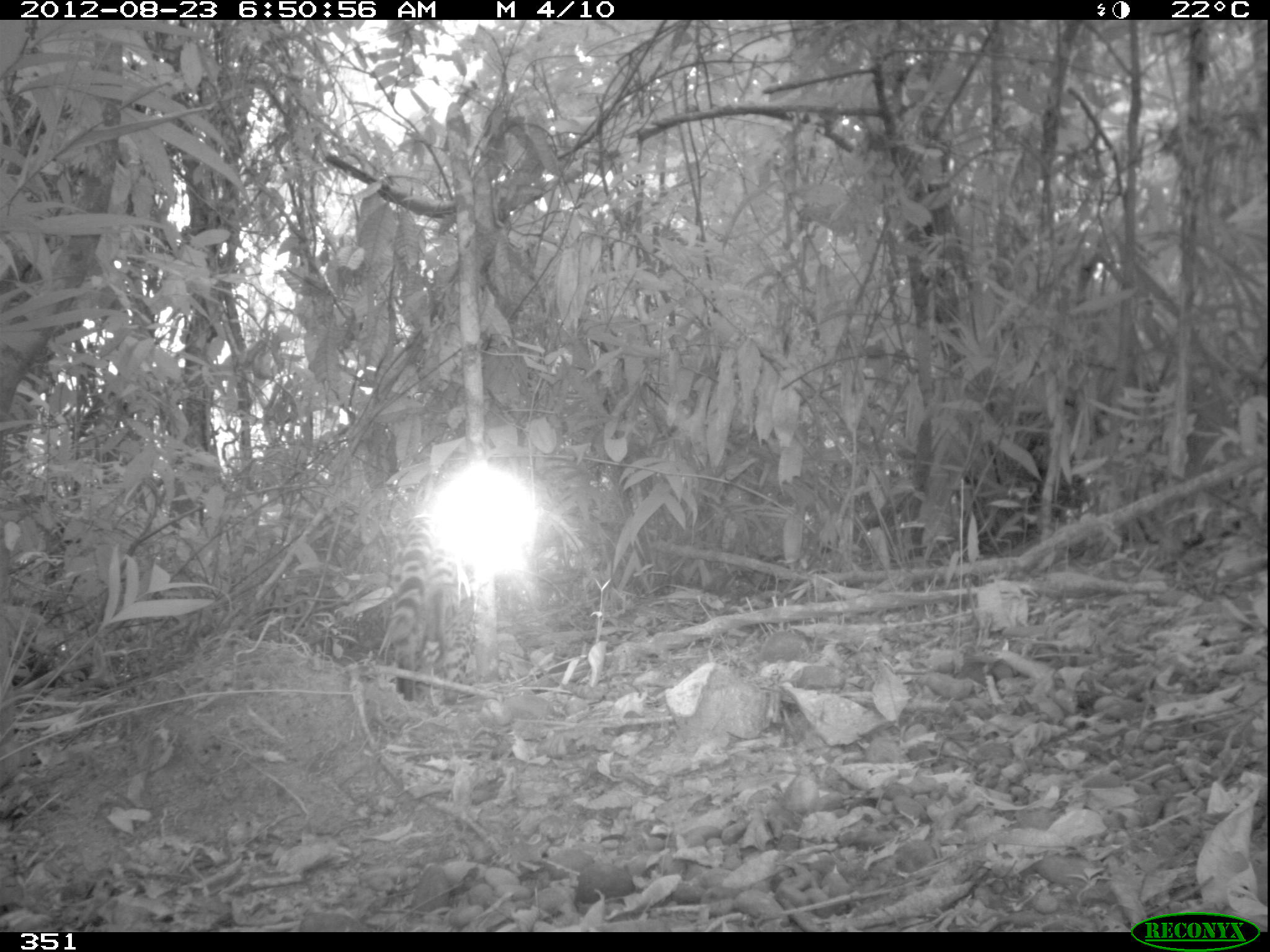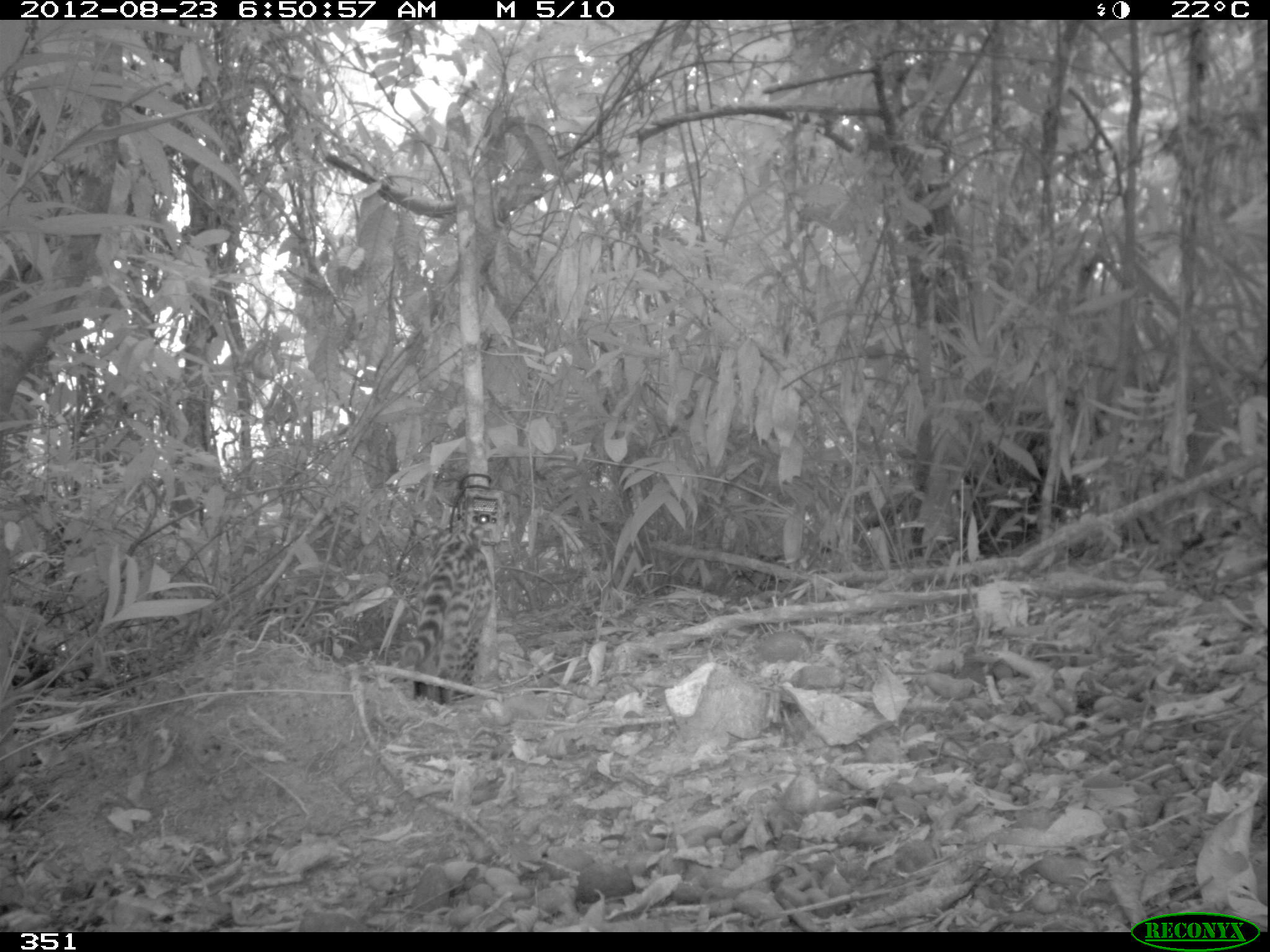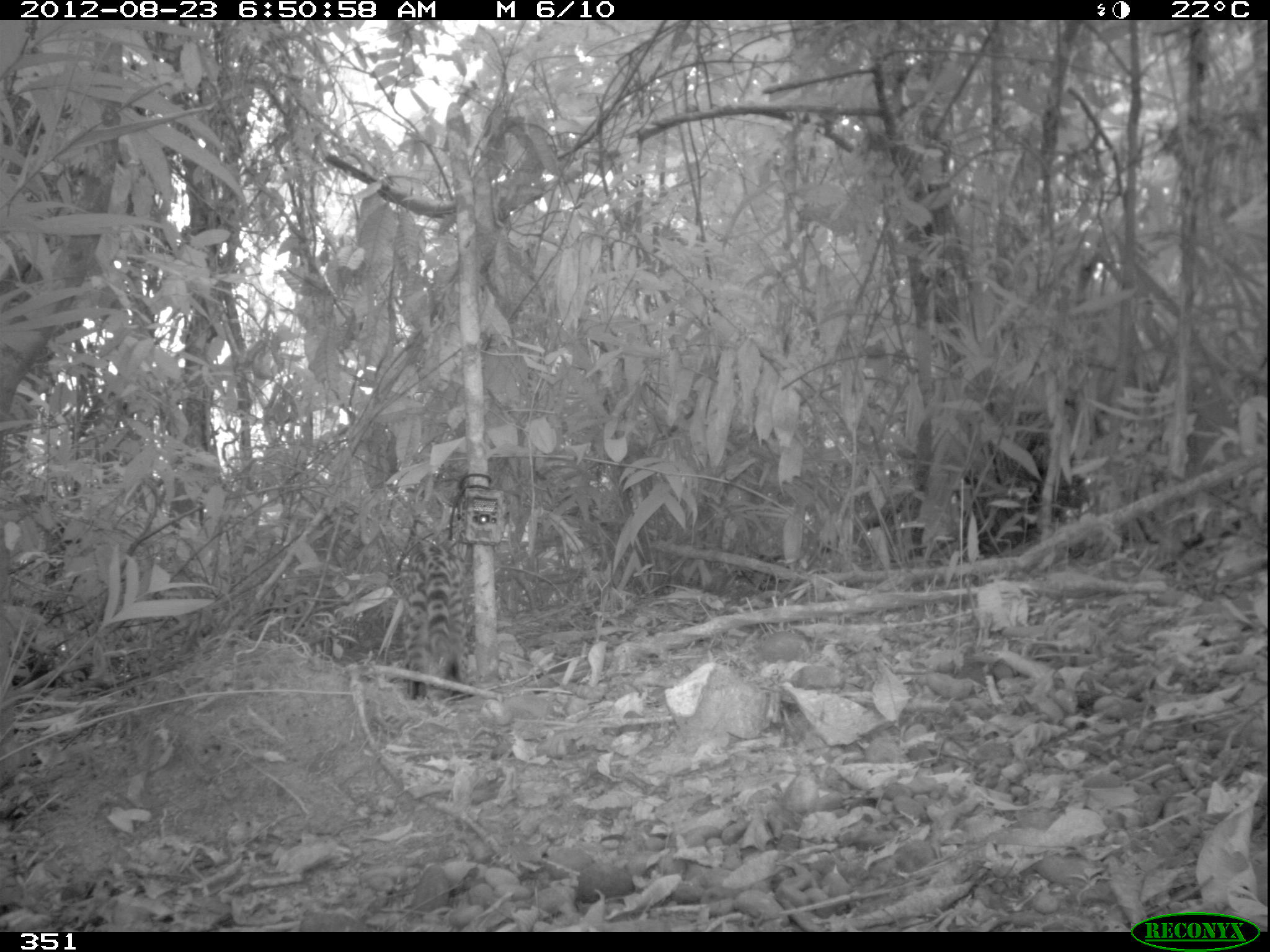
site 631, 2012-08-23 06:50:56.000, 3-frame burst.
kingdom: Animalia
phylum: Chordata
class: Mammalia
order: Carnivora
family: Felidae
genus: Leopardus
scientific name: Leopardus wiedii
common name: margay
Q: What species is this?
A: Leopardus wiedii (margay).